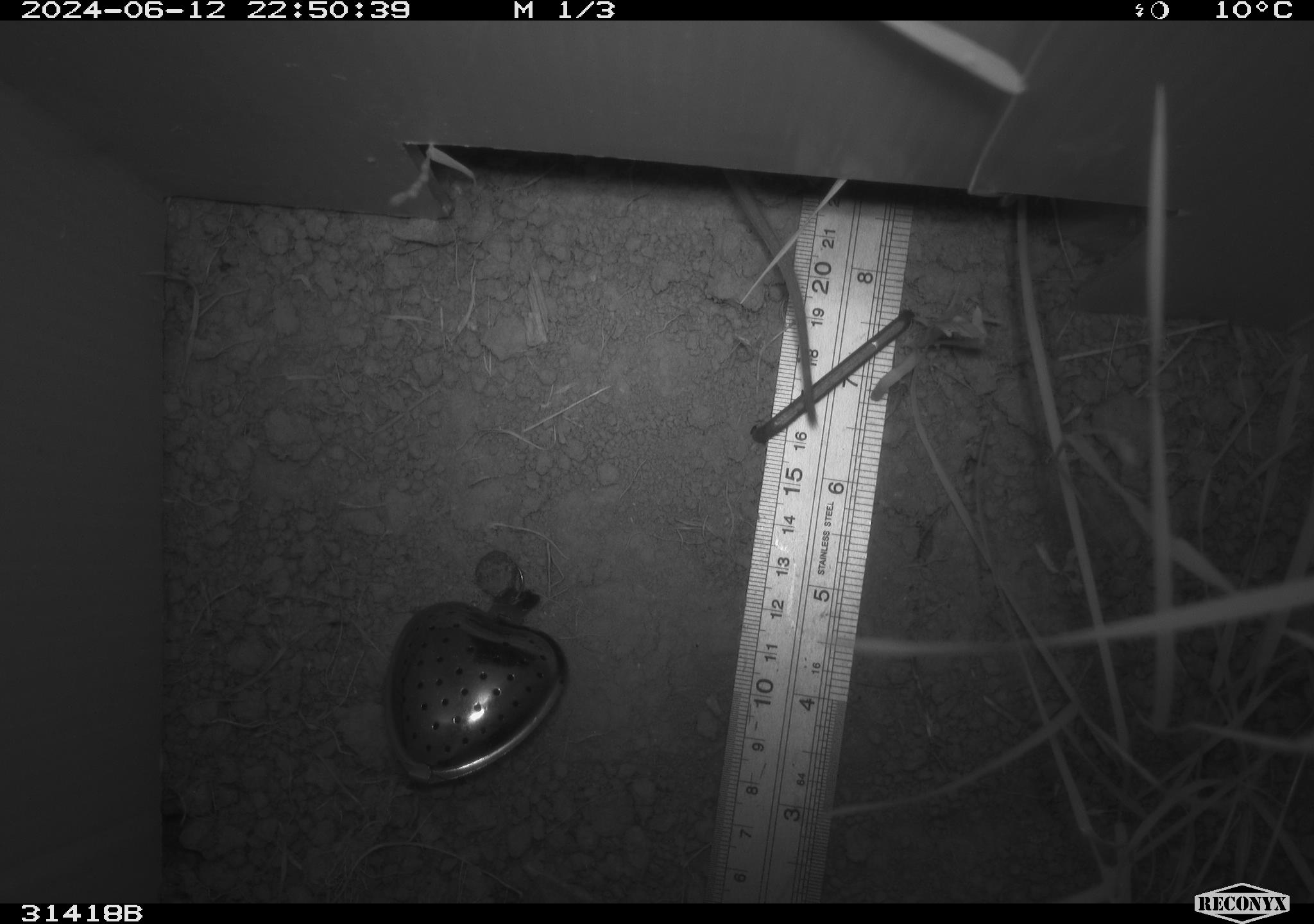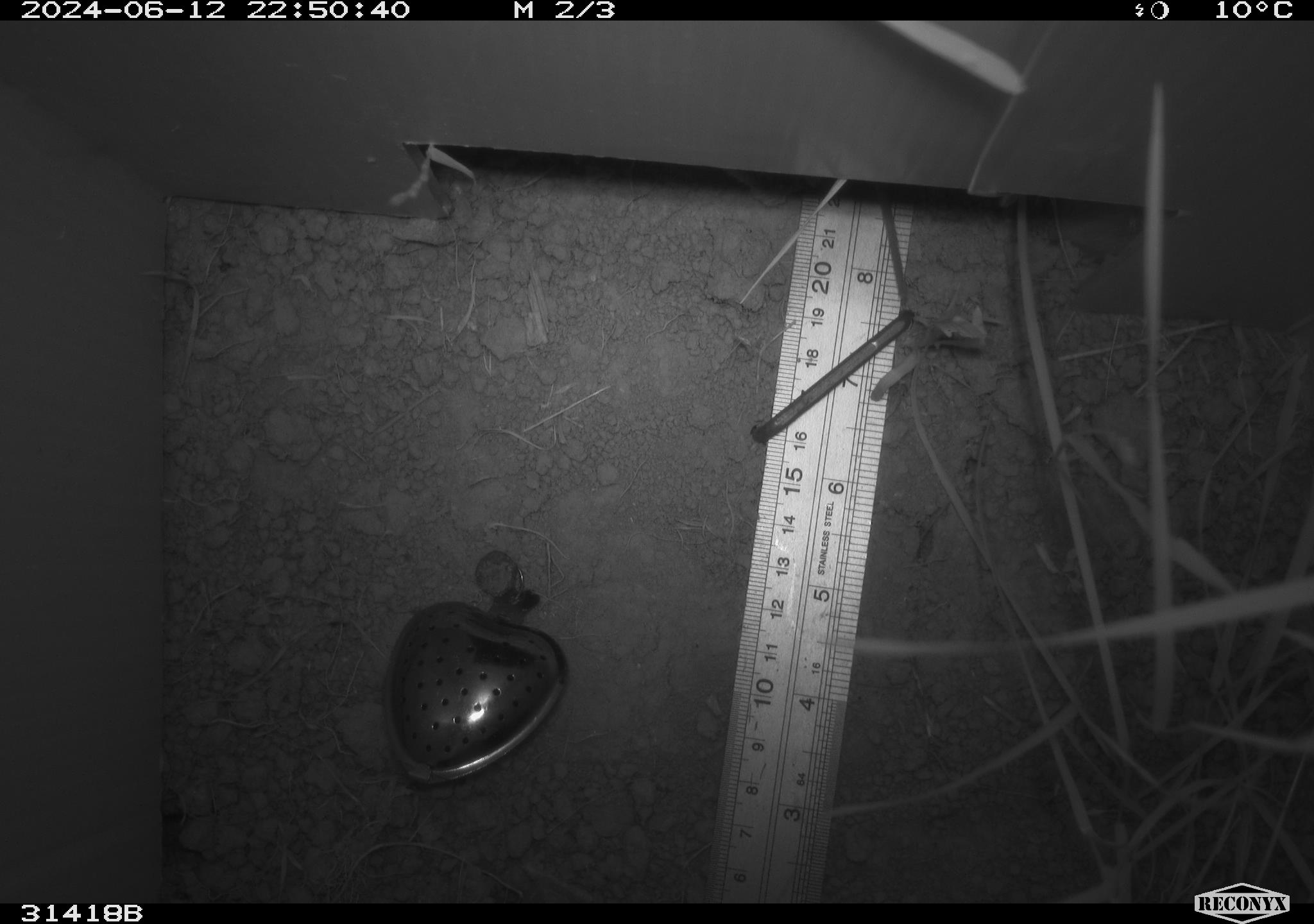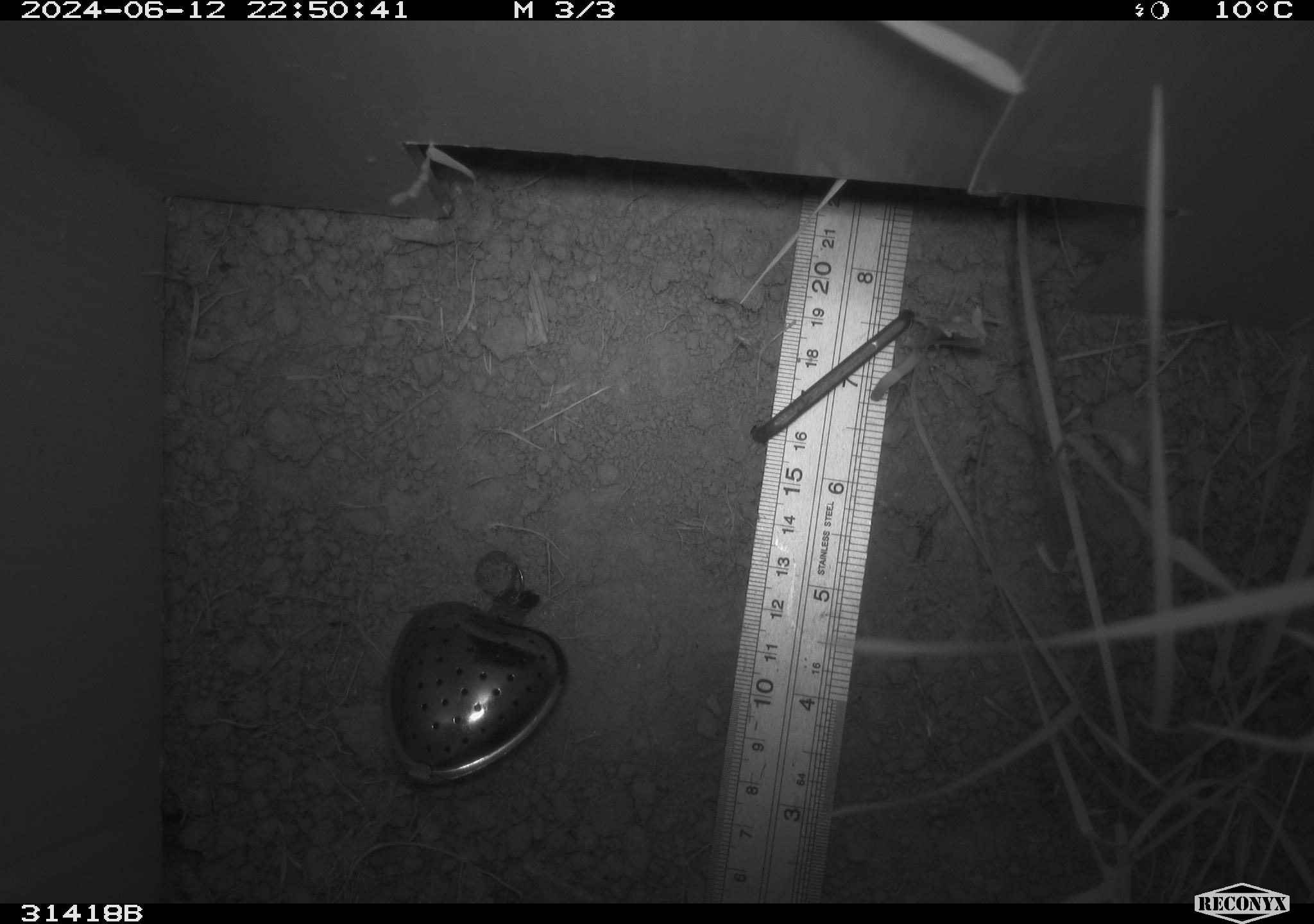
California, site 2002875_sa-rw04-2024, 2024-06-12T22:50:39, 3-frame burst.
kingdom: Animalia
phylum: Chordata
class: Mammalia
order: Rodentia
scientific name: Rodentia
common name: rodent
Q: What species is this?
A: Rodent (Rodentia).